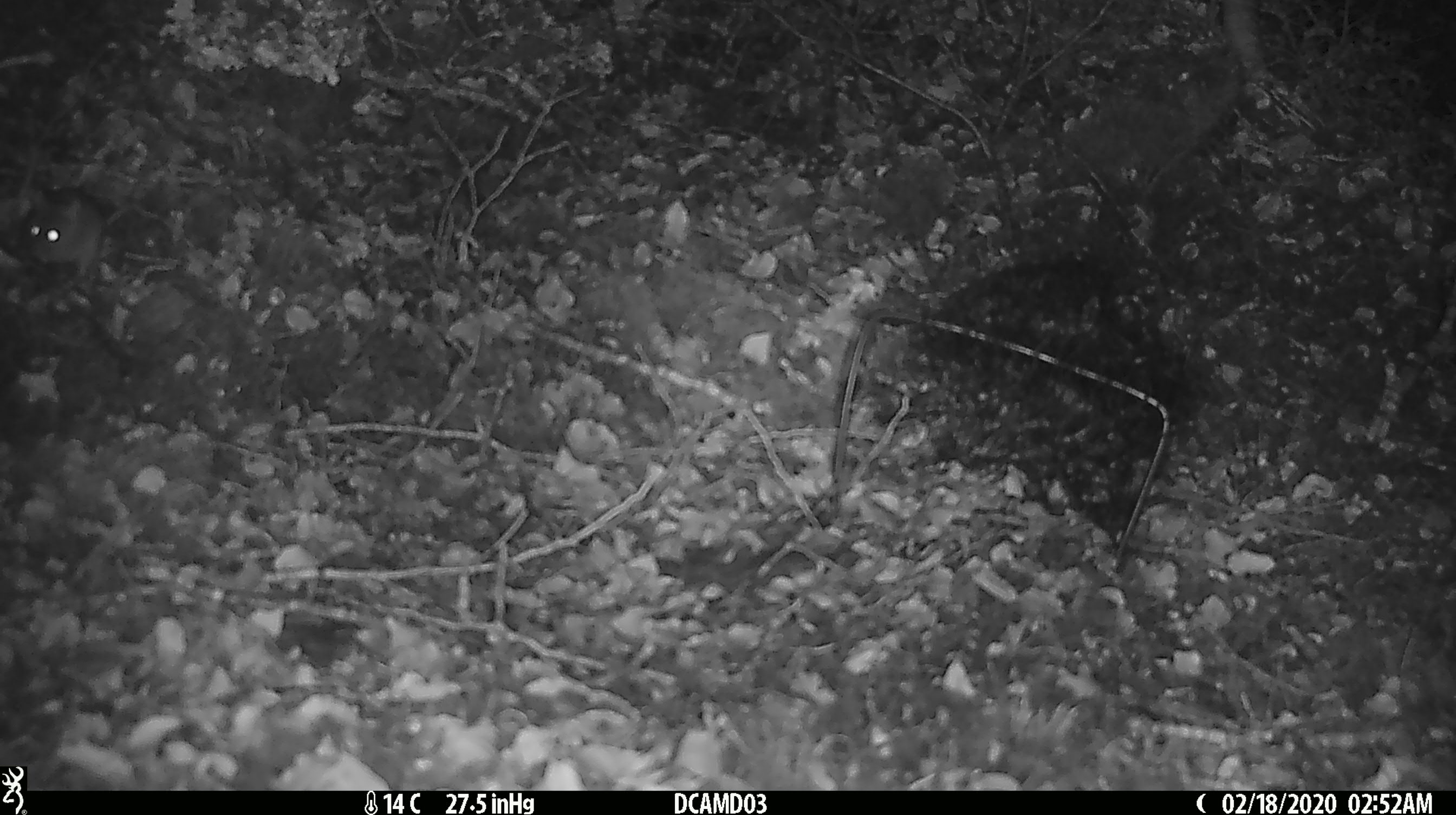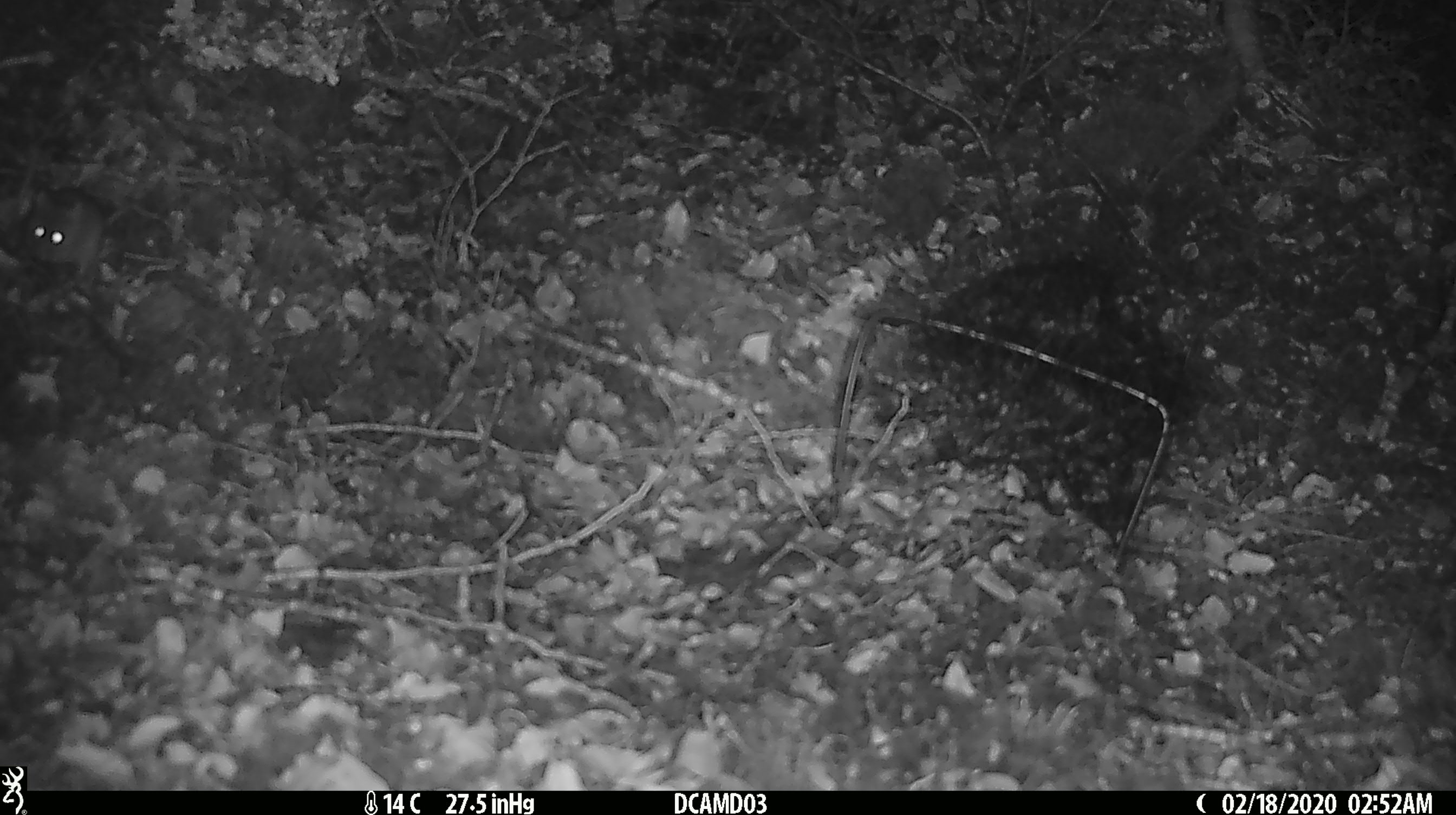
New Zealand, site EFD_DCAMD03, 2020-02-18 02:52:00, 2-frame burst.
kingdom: Animalia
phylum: Chordata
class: Mammalia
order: Rodentia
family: Muridae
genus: Mus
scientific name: Mus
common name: mouse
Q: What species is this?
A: Mouse (Mus).